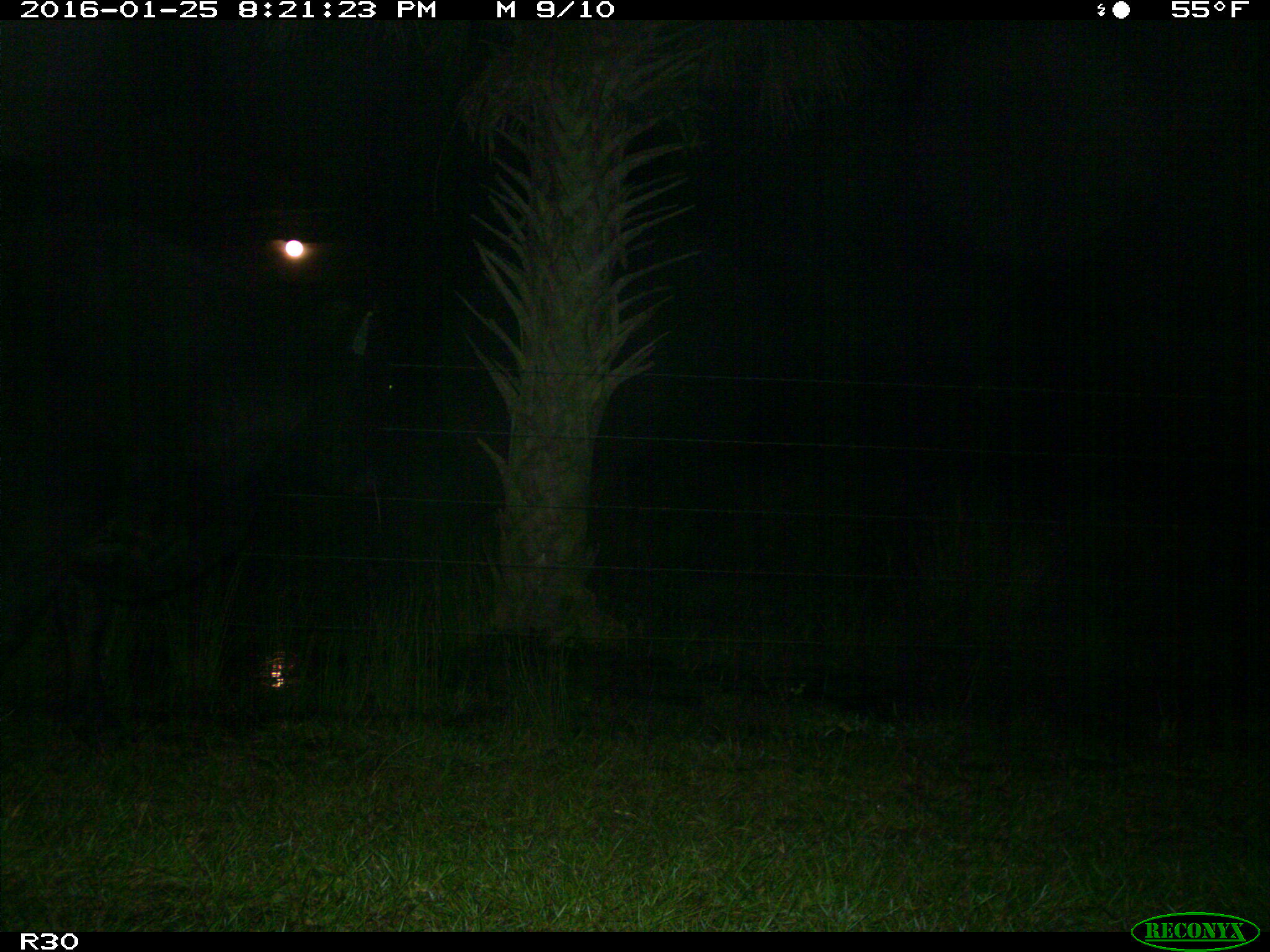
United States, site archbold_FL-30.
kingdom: Animalia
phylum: Chordata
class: Mammalia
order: Artiodactyla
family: Bovidae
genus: Bos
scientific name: Bos taurus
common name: domestic cow